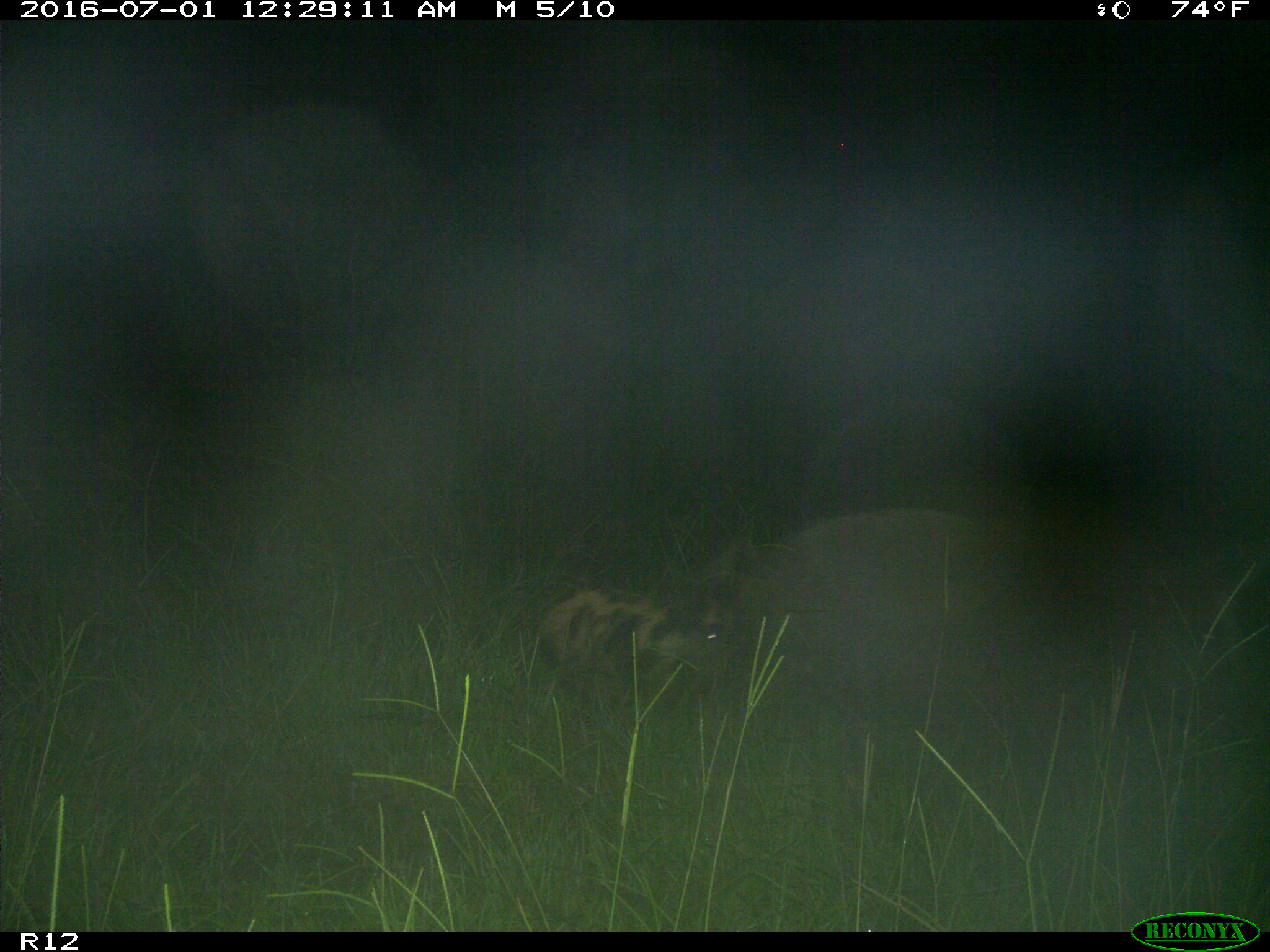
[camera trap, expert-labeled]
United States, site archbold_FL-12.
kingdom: Animalia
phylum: Chordata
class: Mammalia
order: Artiodactyla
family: Suidae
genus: Sus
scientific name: Sus scrofa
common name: wild boar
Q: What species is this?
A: Sus scrofa (wild boar).